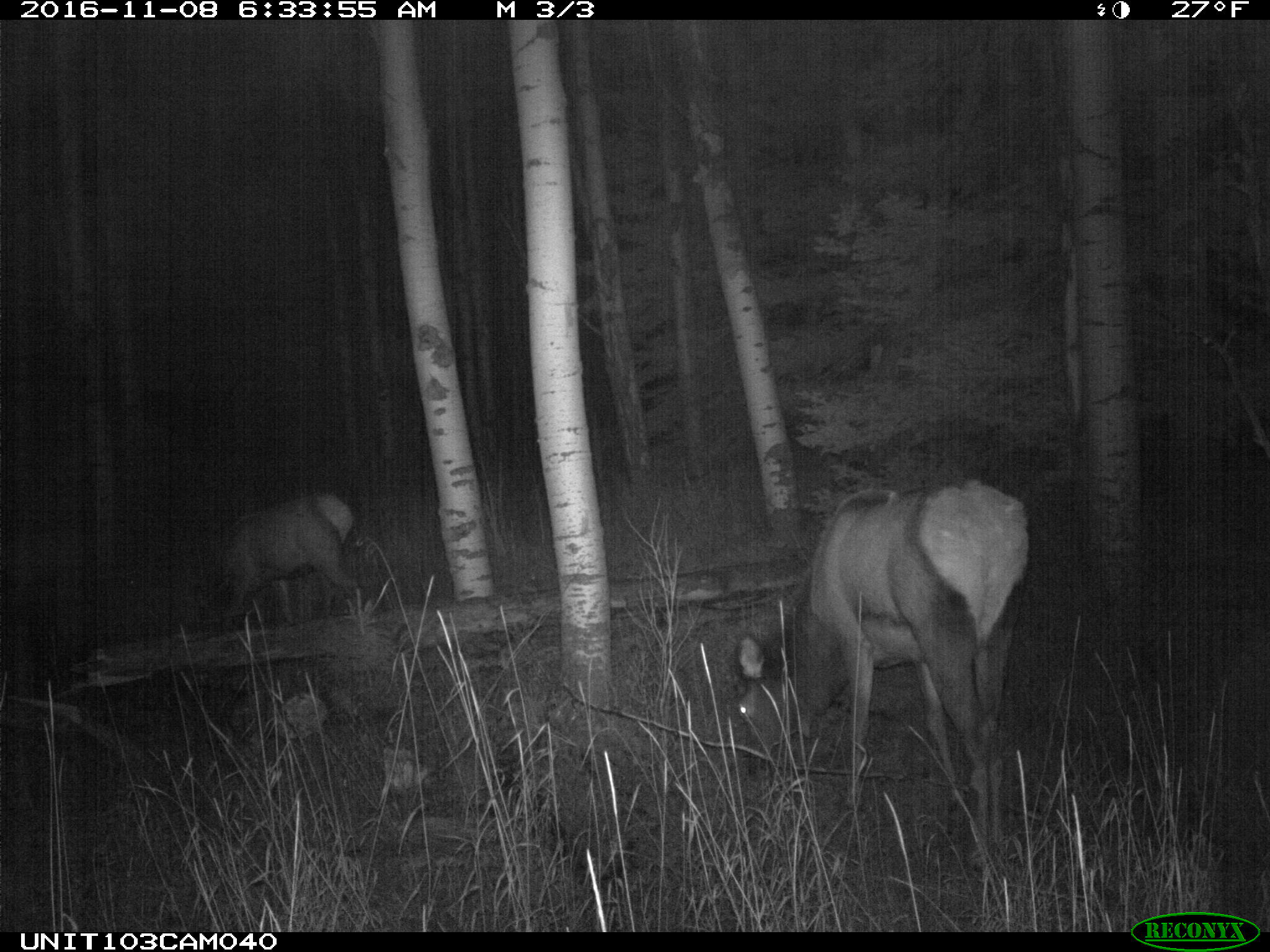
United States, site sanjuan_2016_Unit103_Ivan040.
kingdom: Animalia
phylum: Chordata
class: Mammalia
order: Artiodactyla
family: Cervidae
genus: Cervus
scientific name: Cervus elaphus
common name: red deer